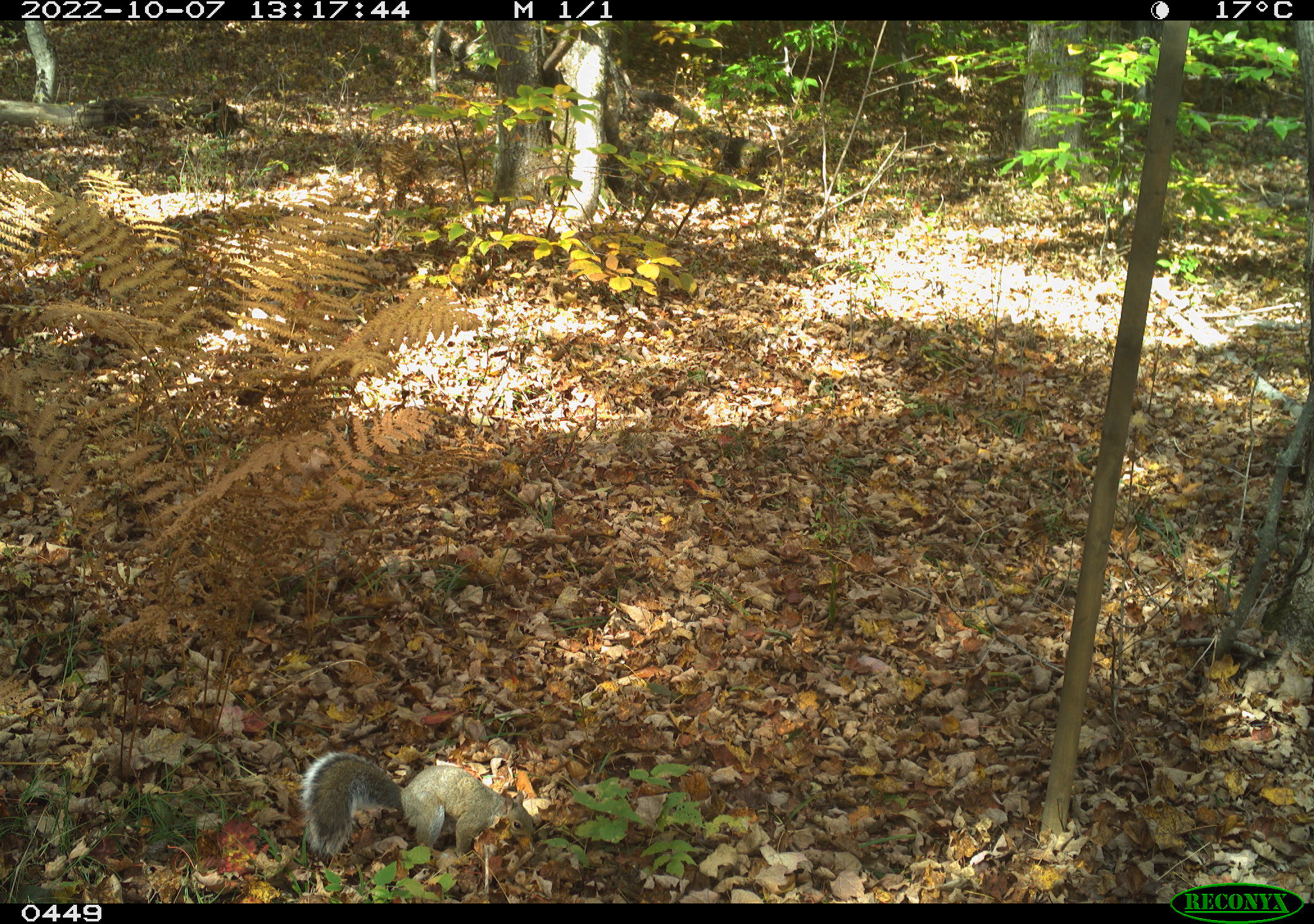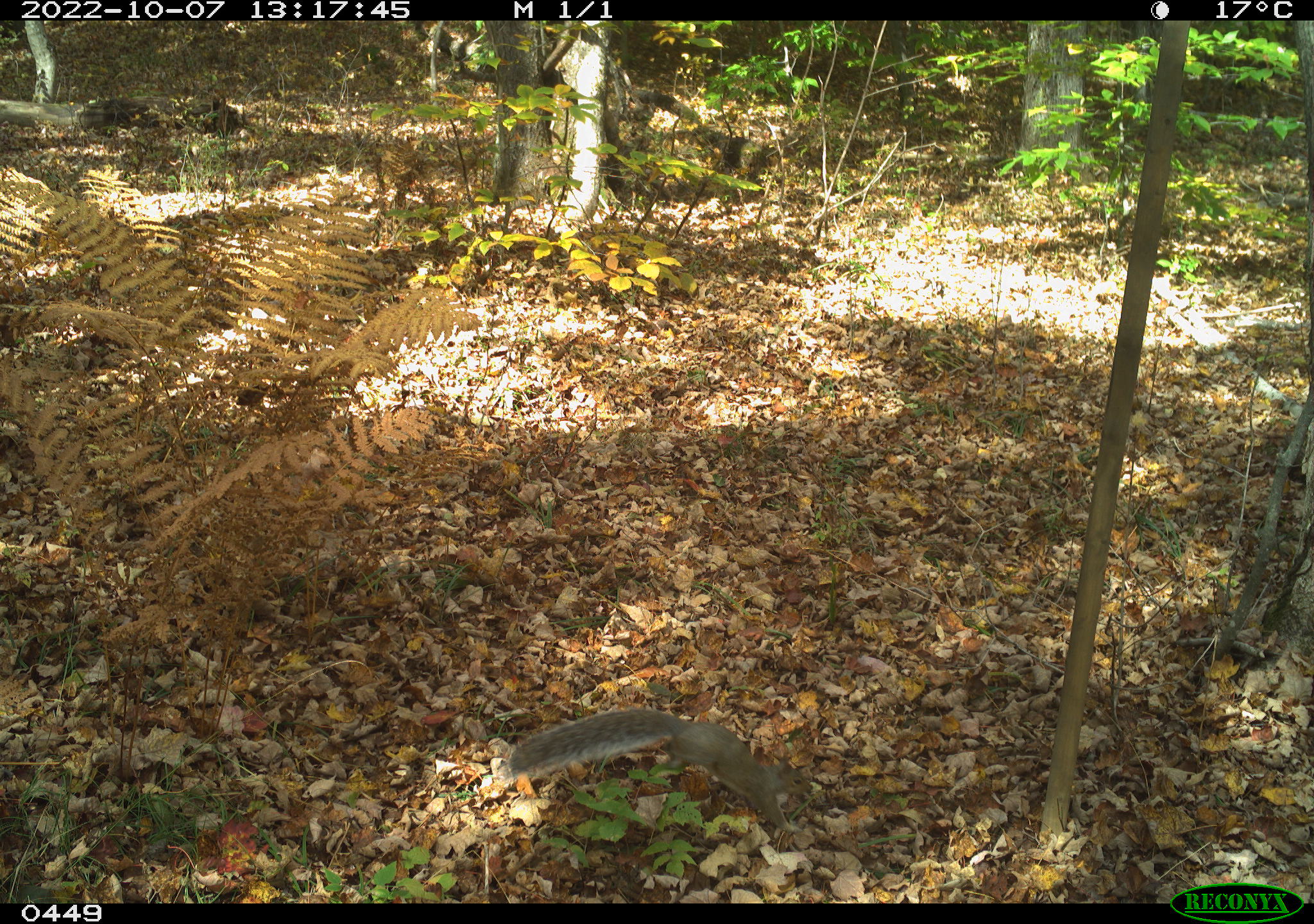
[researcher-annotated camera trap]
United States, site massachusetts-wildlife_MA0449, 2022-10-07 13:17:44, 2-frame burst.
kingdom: Animalia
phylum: Chordata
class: Mammalia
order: Rodentia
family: Sciuridae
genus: Sciurus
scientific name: Sciurus carolinensis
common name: gray squirrel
Gray squirrel (Sciurus carolinensis).